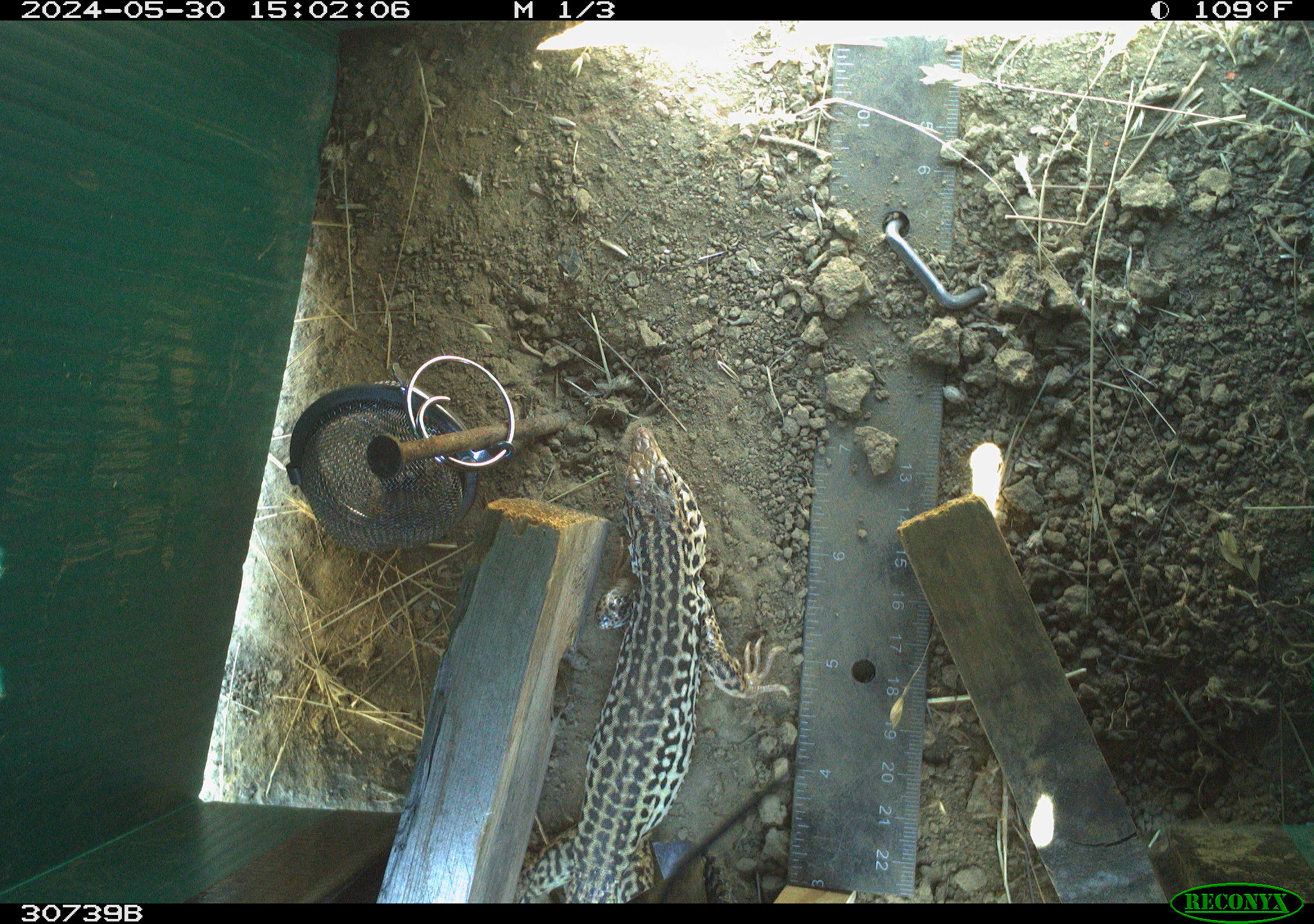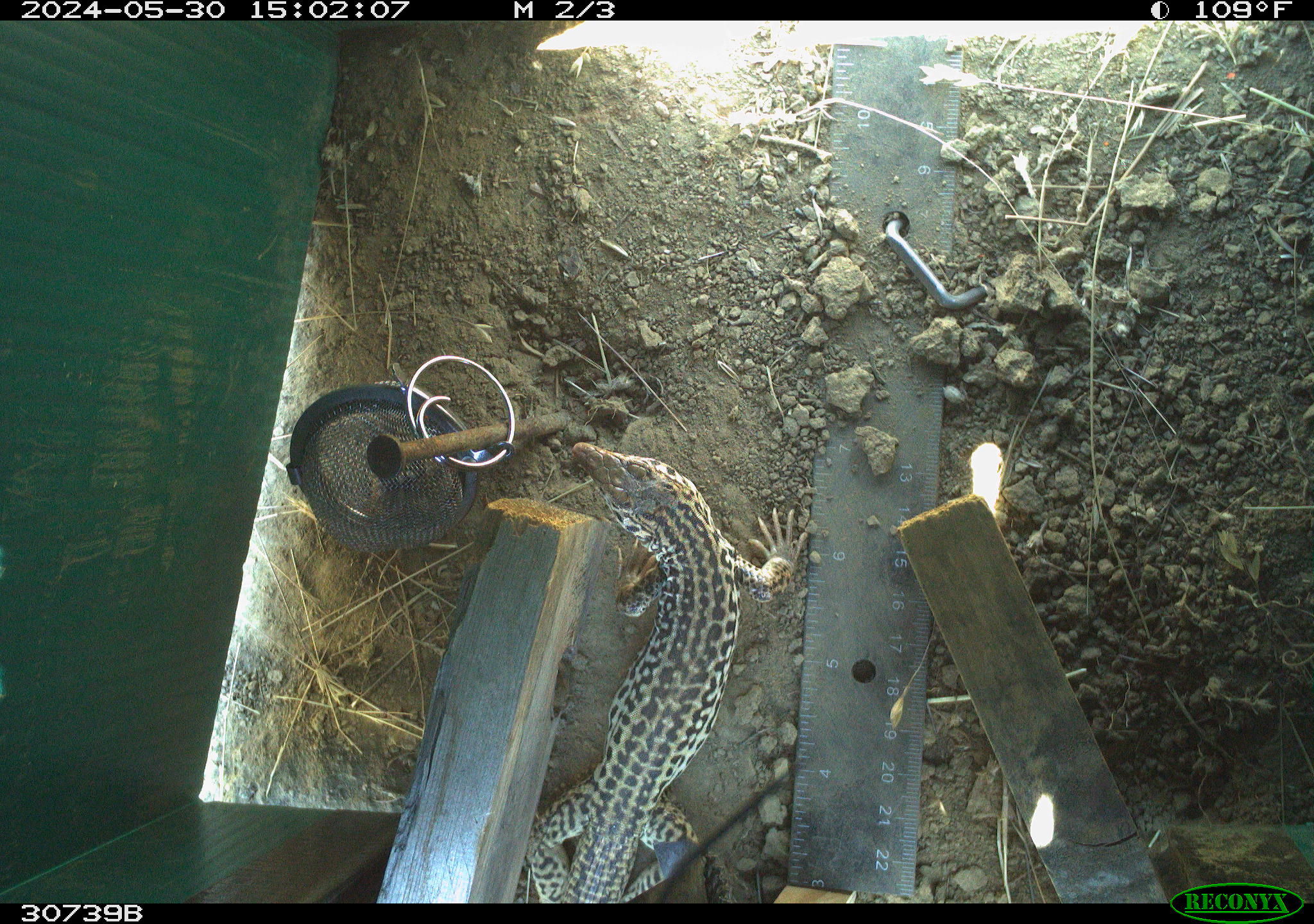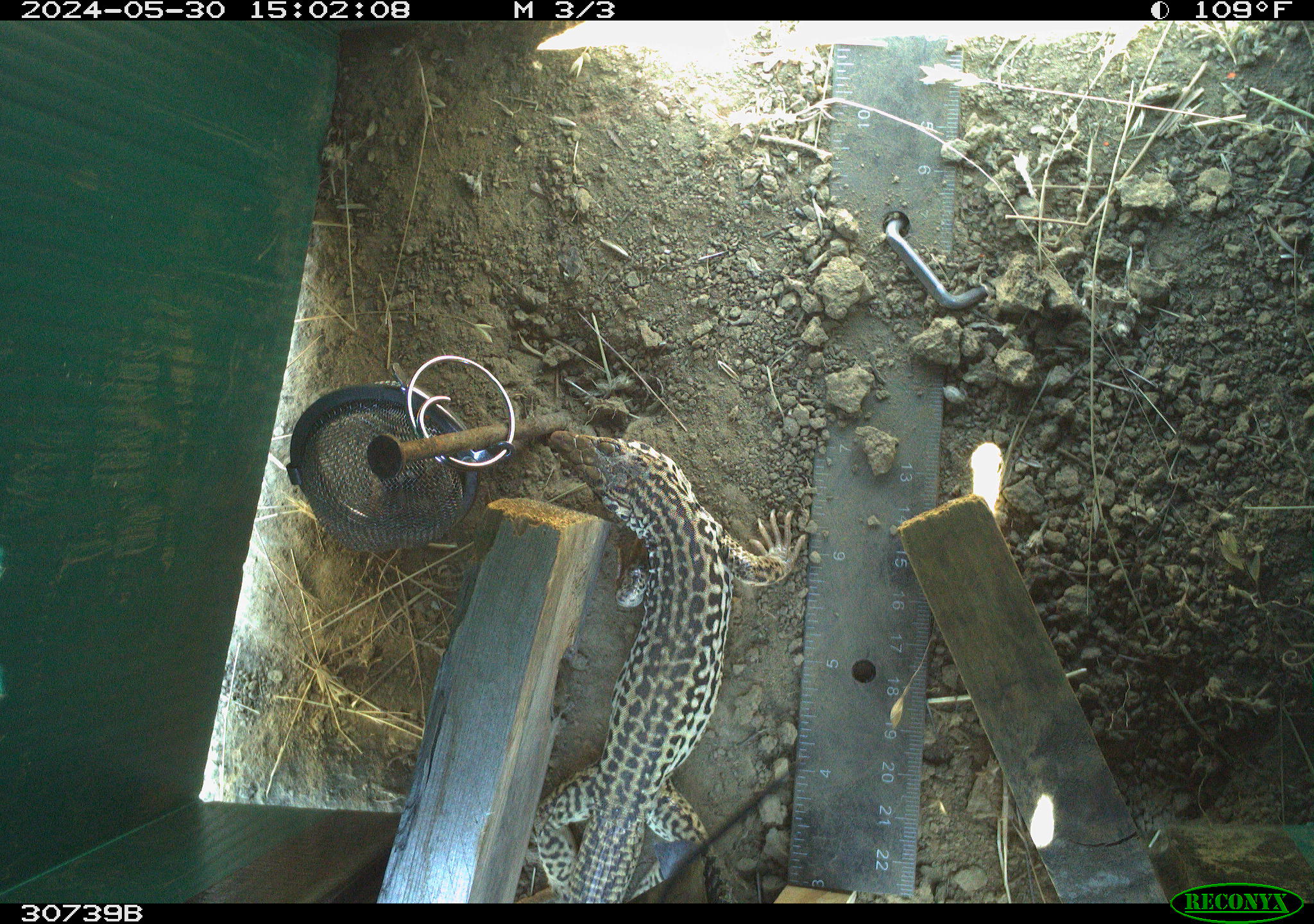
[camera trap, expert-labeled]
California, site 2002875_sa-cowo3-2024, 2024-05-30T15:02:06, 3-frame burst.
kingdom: Animalia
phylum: Chordata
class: Reptilia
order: Squamata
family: Teiidae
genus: Aspidoscelis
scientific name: Aspidoscelis tigris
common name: western whiptail